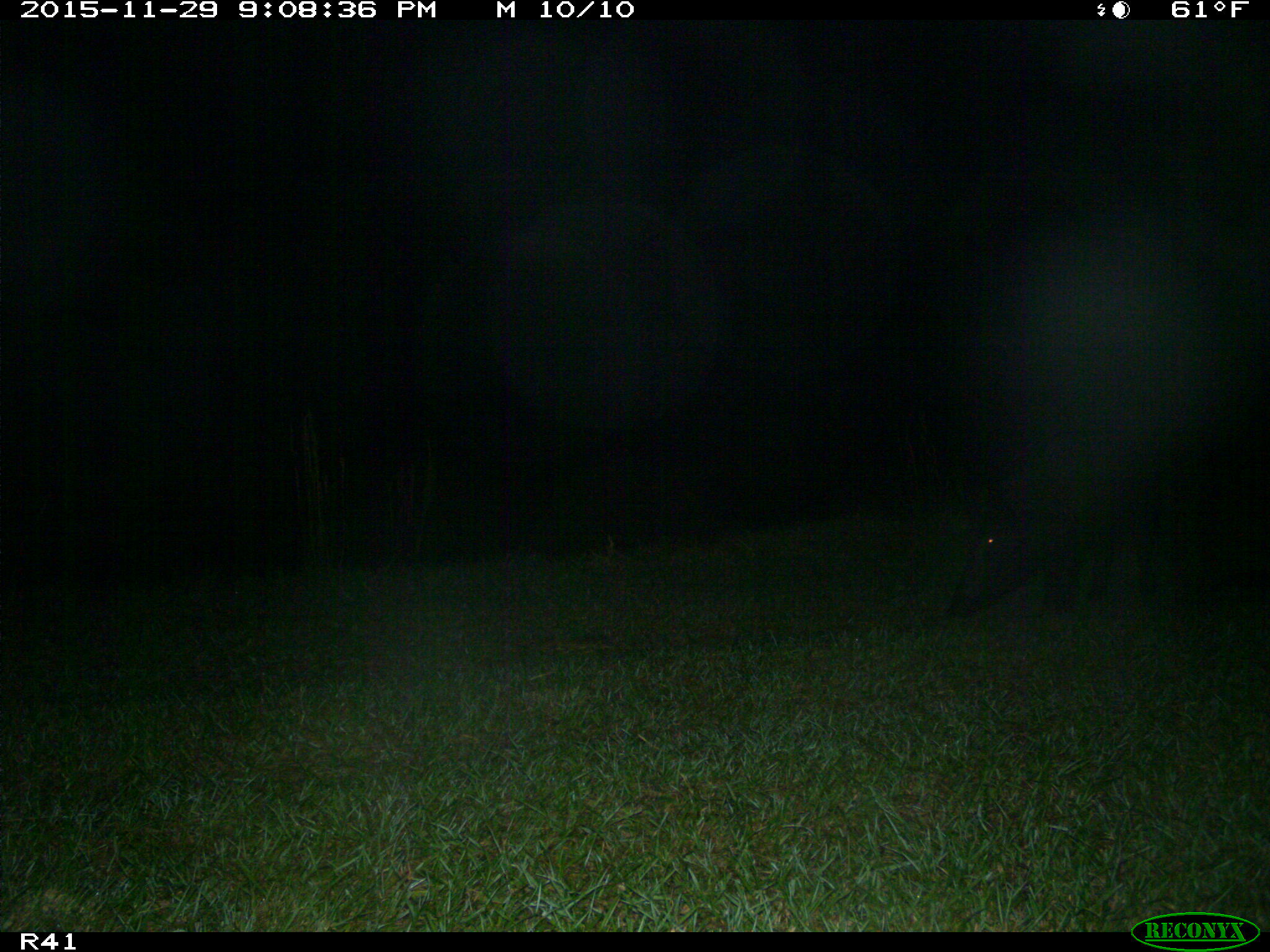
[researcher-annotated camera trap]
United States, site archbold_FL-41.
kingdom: Animalia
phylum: Chordata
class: Mammalia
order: Artiodactyla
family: Suidae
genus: Sus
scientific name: Sus scrofa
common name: wild boar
Sus scrofa (wild boar).